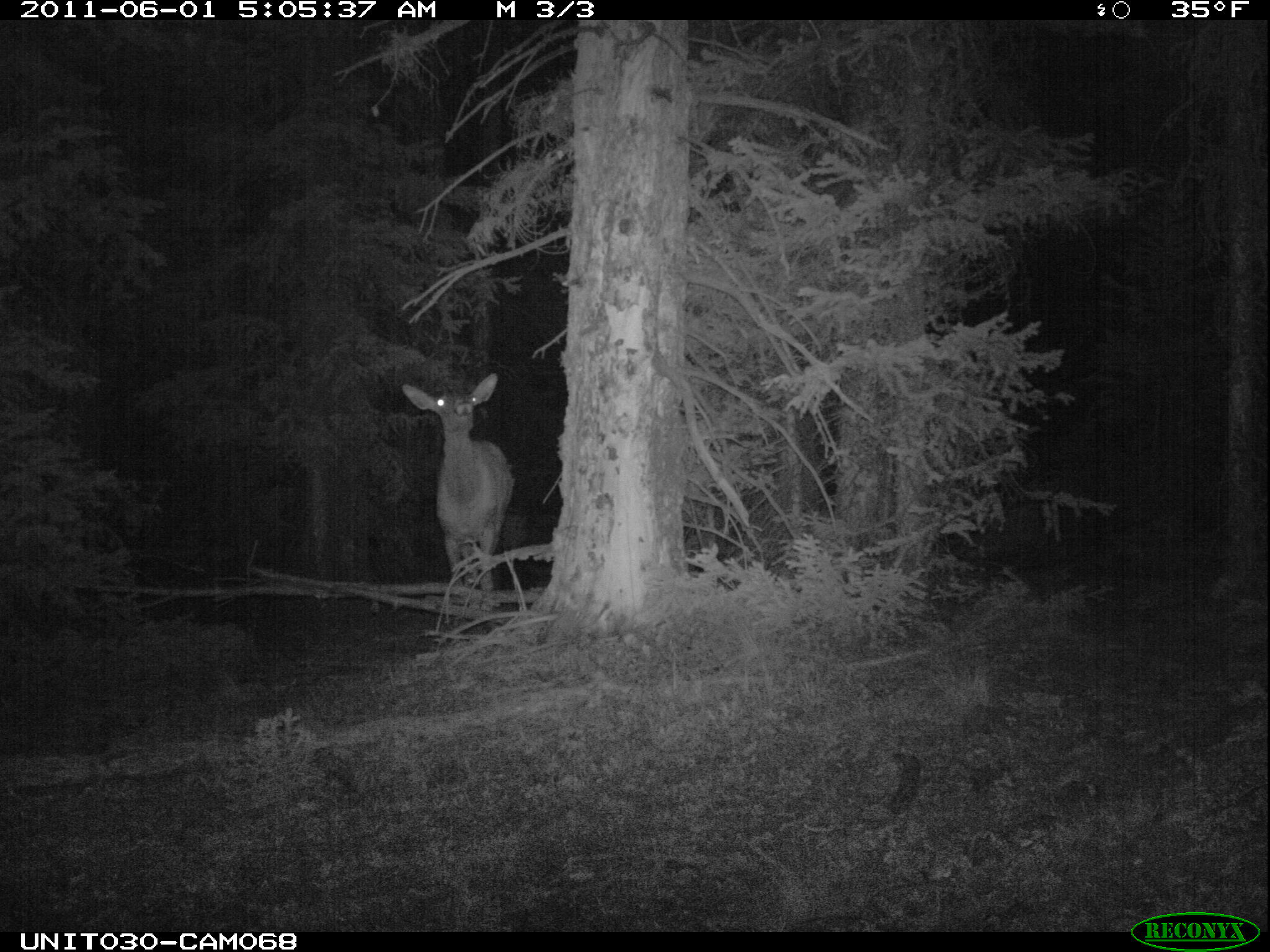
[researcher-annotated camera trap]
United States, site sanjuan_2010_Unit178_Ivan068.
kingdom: Animalia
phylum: Chordata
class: Mammalia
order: Artiodactyla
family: Cervidae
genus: Cervus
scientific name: Cervus elaphus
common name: red deer